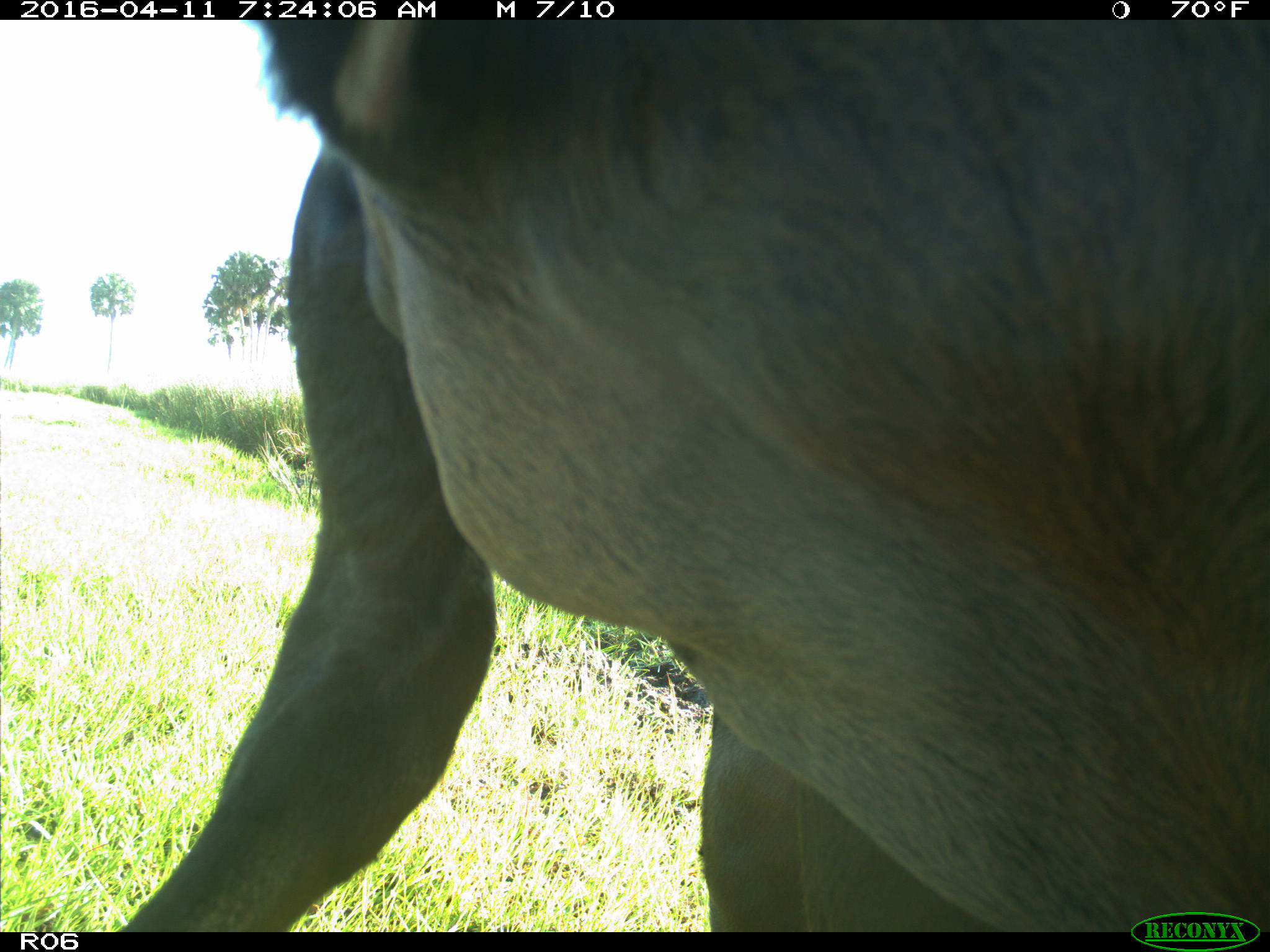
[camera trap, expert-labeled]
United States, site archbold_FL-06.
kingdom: Animalia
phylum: Chordata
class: Mammalia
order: Artiodactyla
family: Bovidae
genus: Bos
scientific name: Bos taurus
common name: domestic cow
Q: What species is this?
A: Bos taurus (domestic cow).